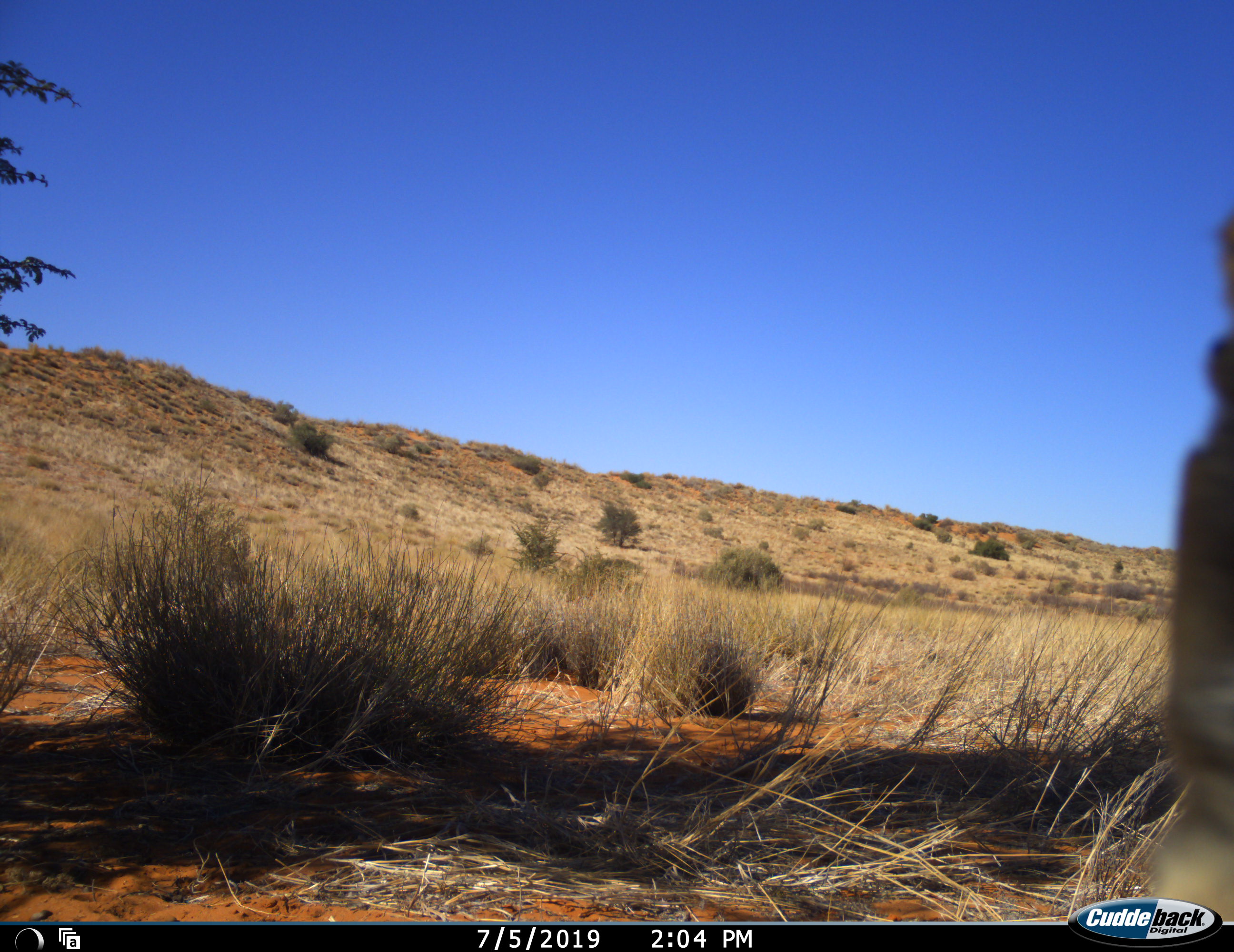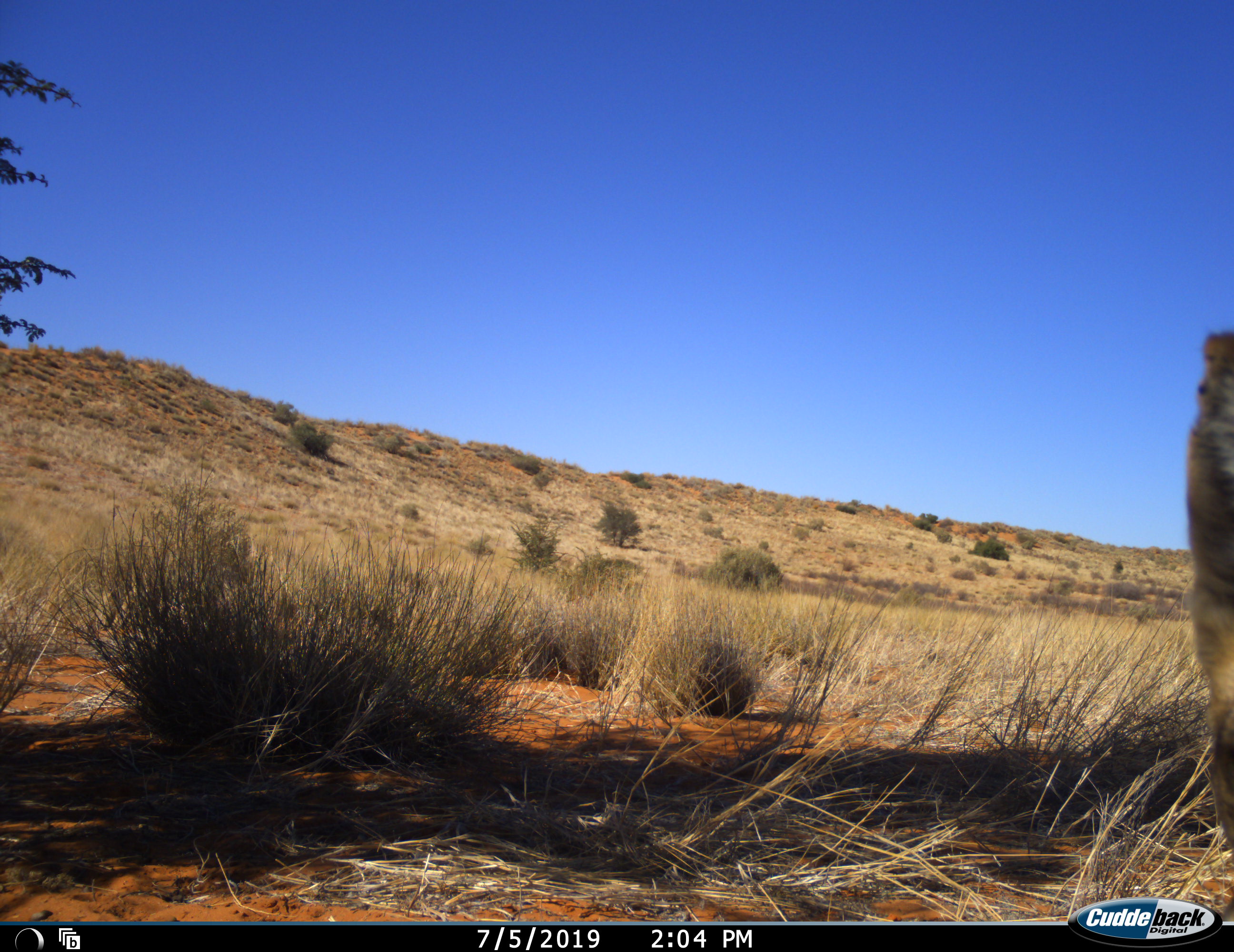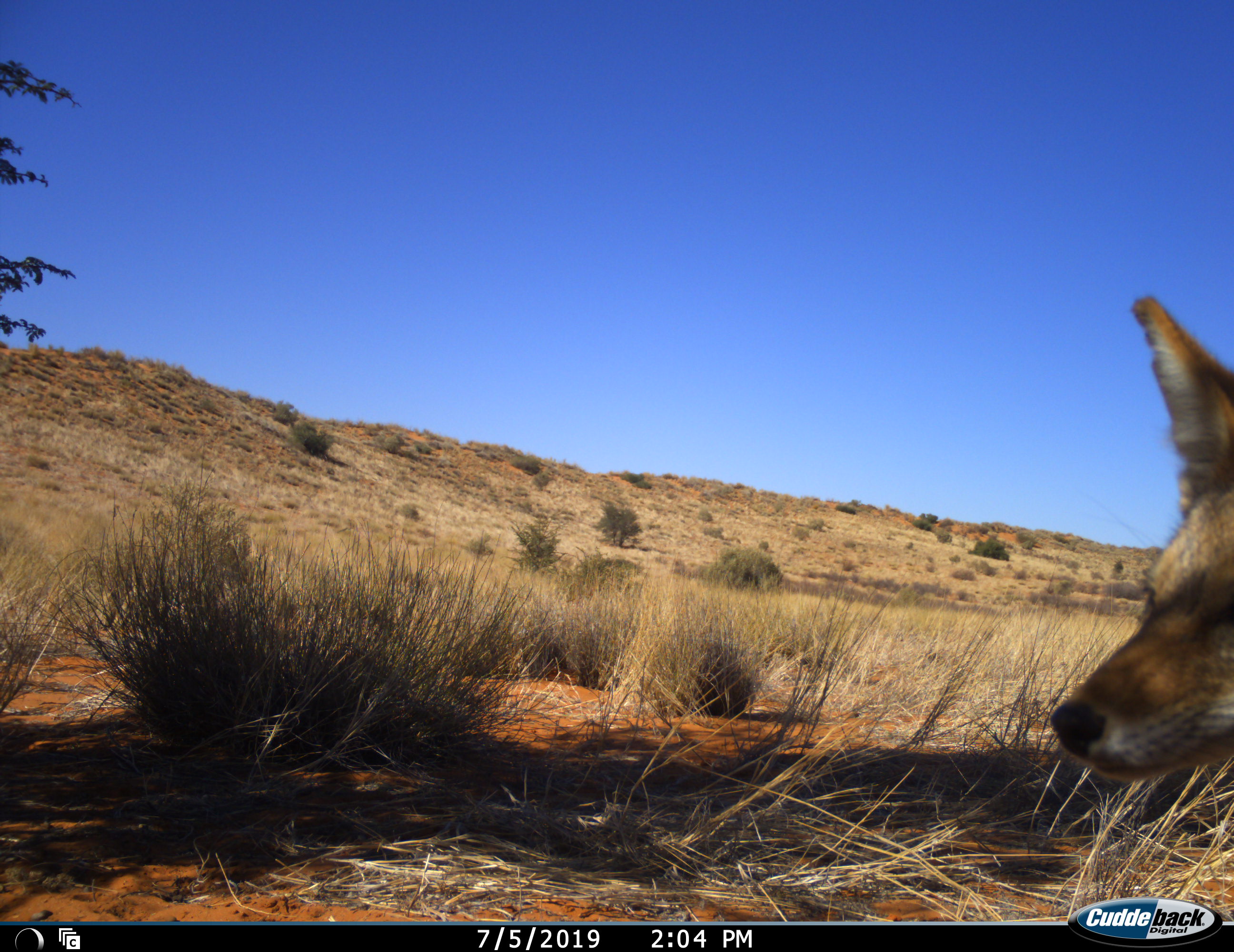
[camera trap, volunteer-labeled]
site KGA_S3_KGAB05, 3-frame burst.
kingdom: Animalia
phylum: Chordata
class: Mammalia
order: Carnivora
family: Canidae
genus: Lupulella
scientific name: Lupulella mesomelas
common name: black-backed jackal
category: jackalblackbacked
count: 1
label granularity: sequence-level